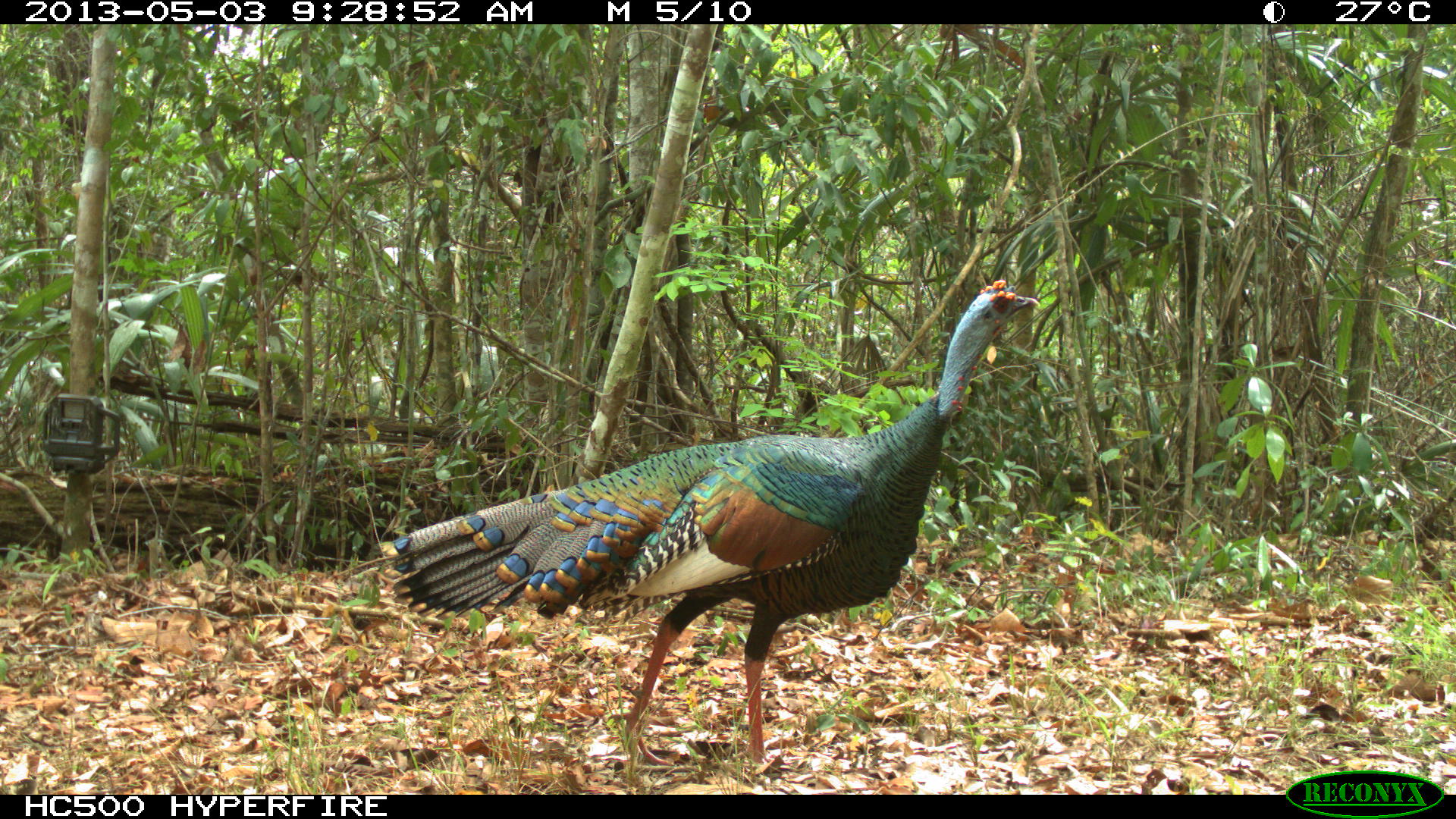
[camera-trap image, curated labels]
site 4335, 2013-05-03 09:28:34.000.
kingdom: Animalia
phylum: Chordata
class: Aves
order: Galliformes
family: Phasianidae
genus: Meleagris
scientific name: Meleagris ocellata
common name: ocellated turkey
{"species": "Meleagris ocellata (ocellated turkey)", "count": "1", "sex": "male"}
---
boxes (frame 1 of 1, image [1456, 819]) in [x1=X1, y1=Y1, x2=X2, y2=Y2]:
meleagris ocellata: [x1=373, y1=276, x2=1041, y2=771]